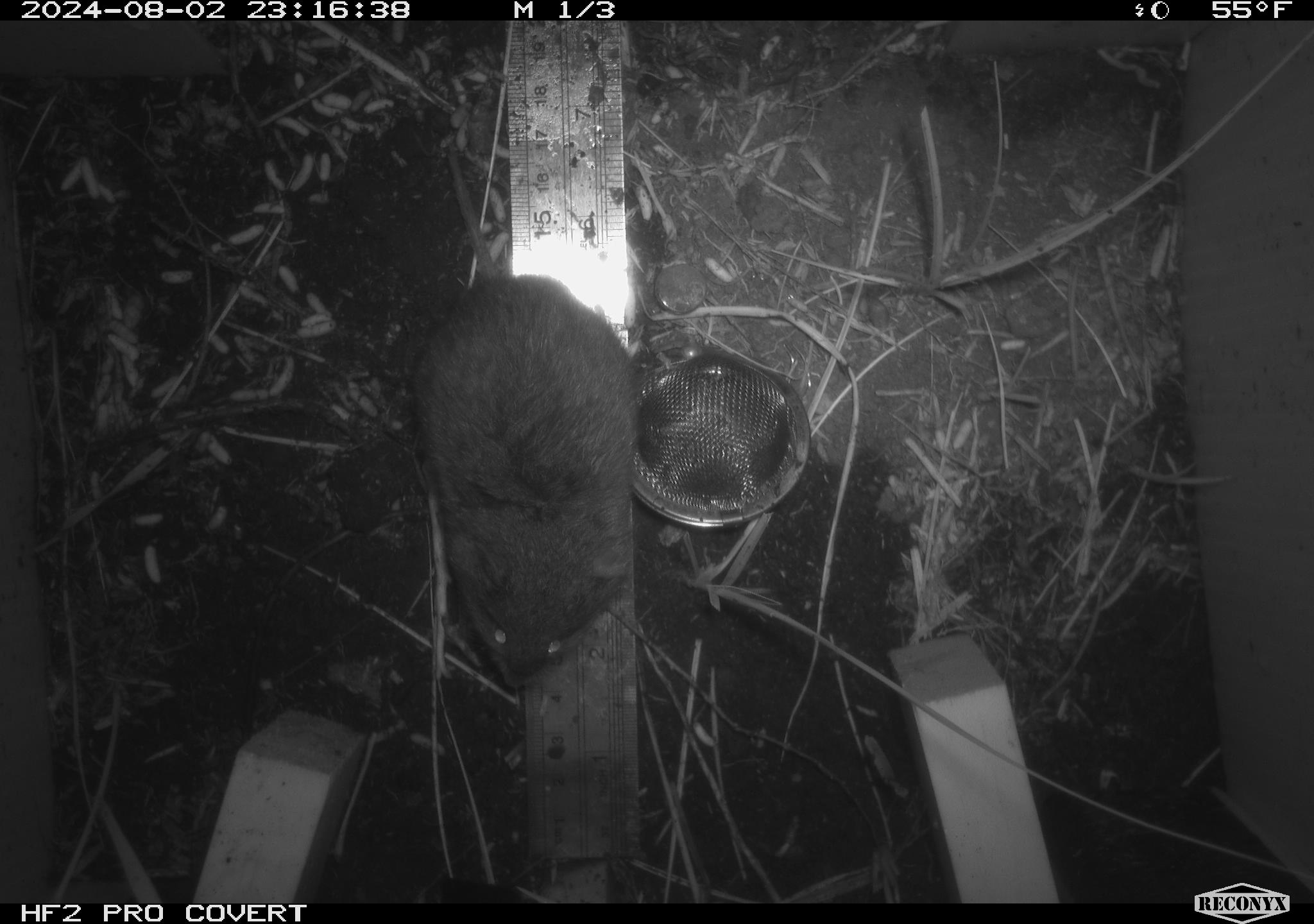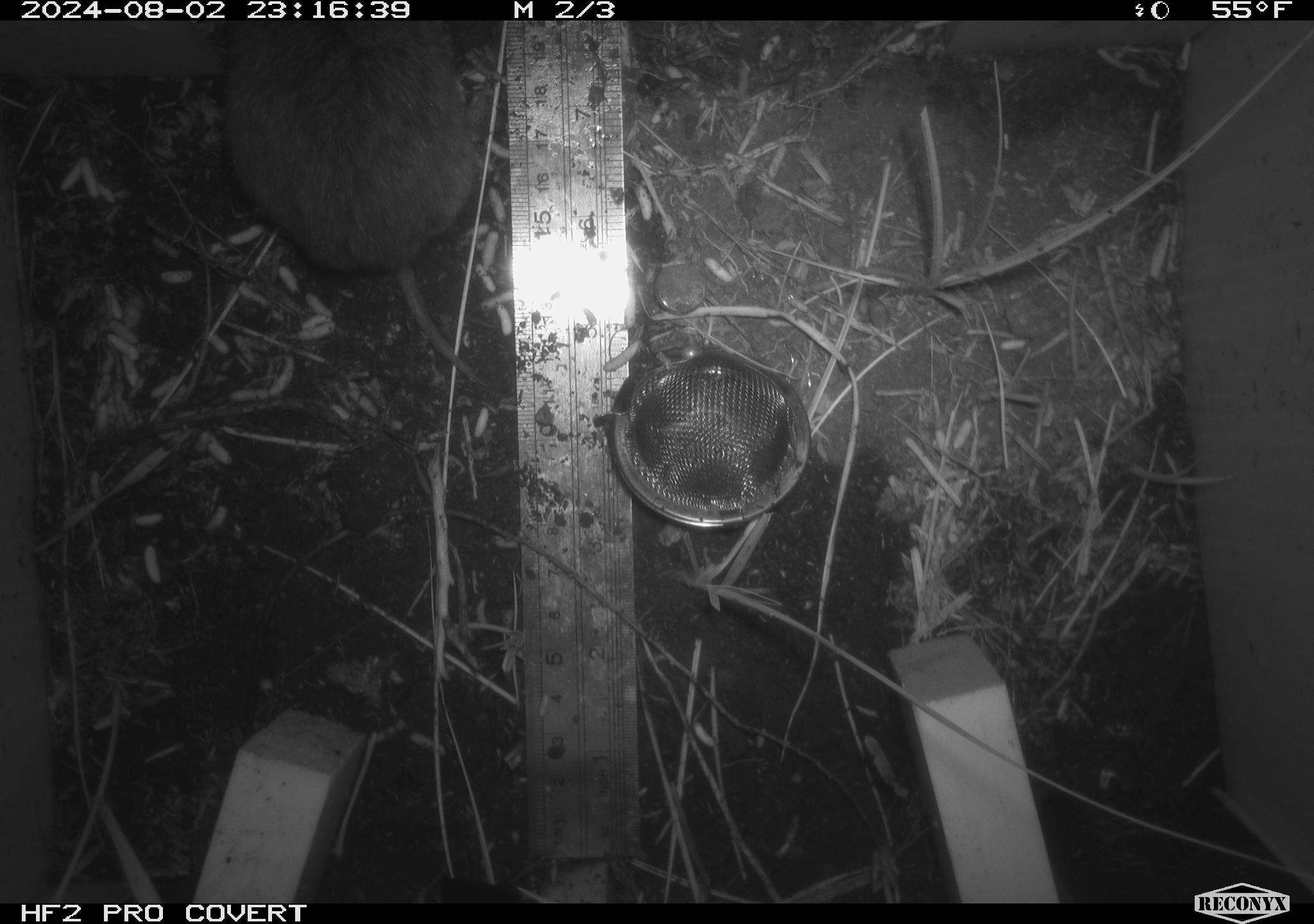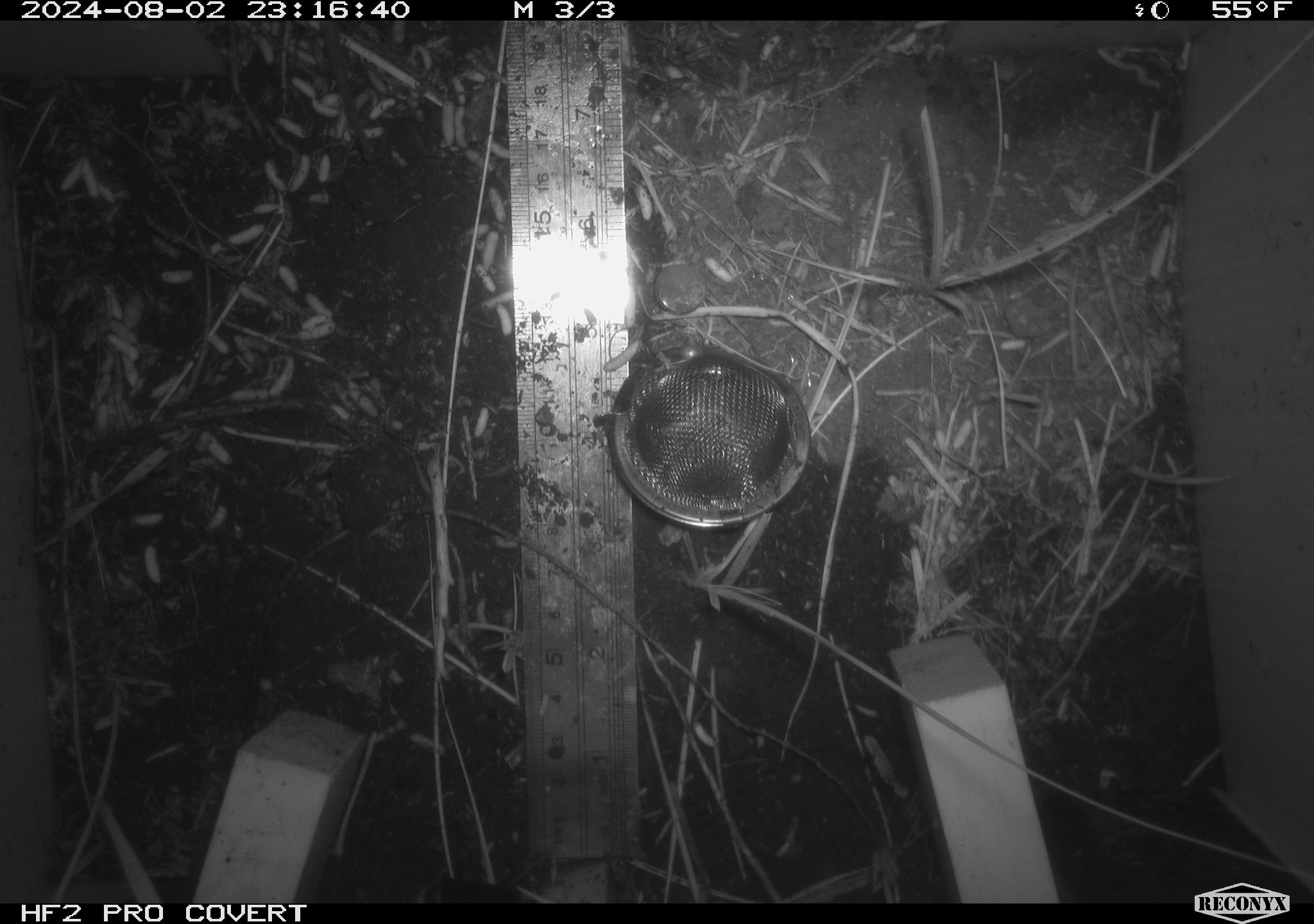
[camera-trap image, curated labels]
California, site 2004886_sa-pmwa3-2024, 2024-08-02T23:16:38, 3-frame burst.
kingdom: Animalia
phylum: Chordata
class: Mammalia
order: Rodentia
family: Cricetidae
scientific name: Arvicolinae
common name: voles, lemmings, and muskrats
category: arvicolinae subfamily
Arvicolinae subfamily (voles, lemmings, and muskrats) (Arvicolinae).